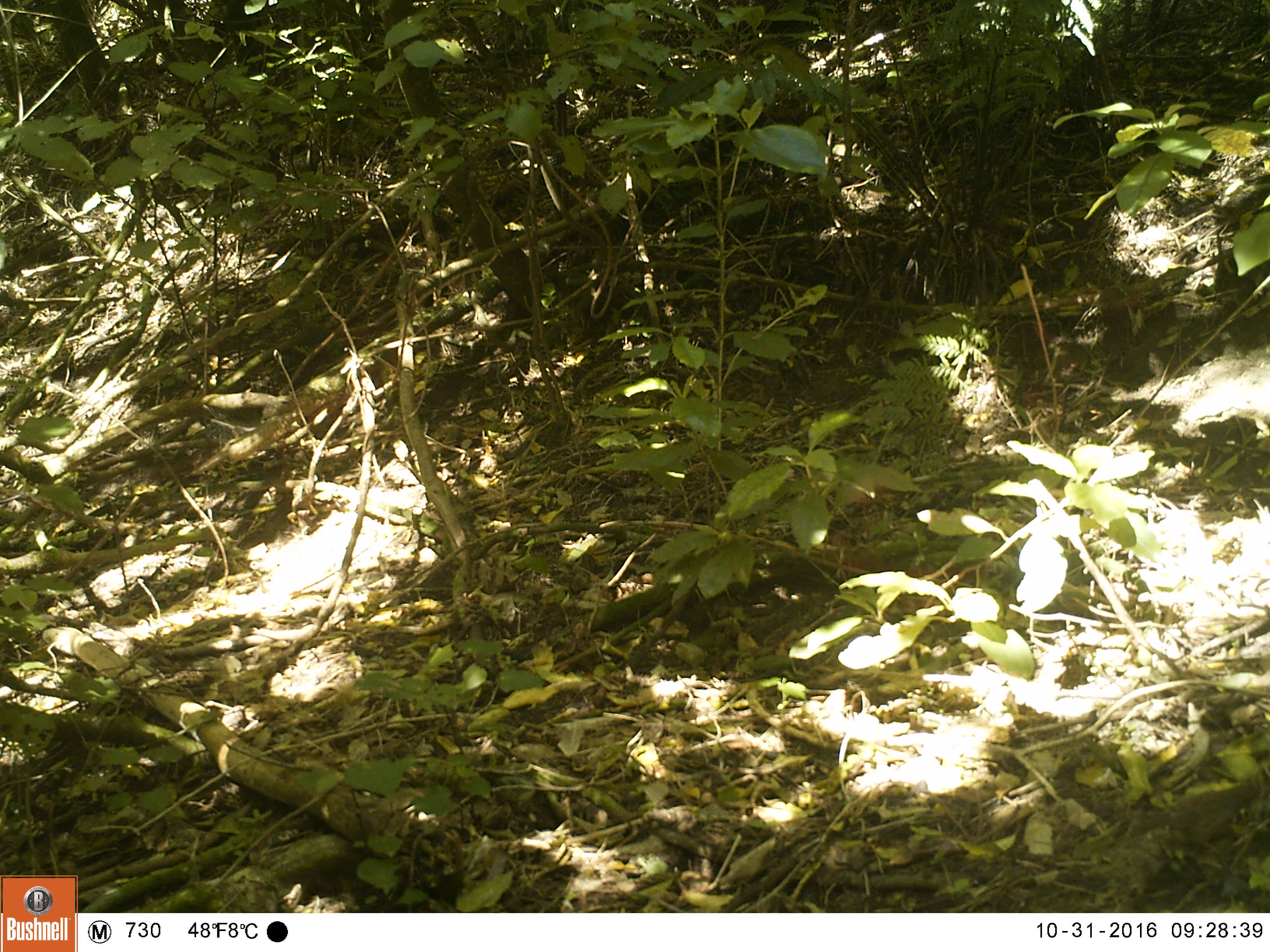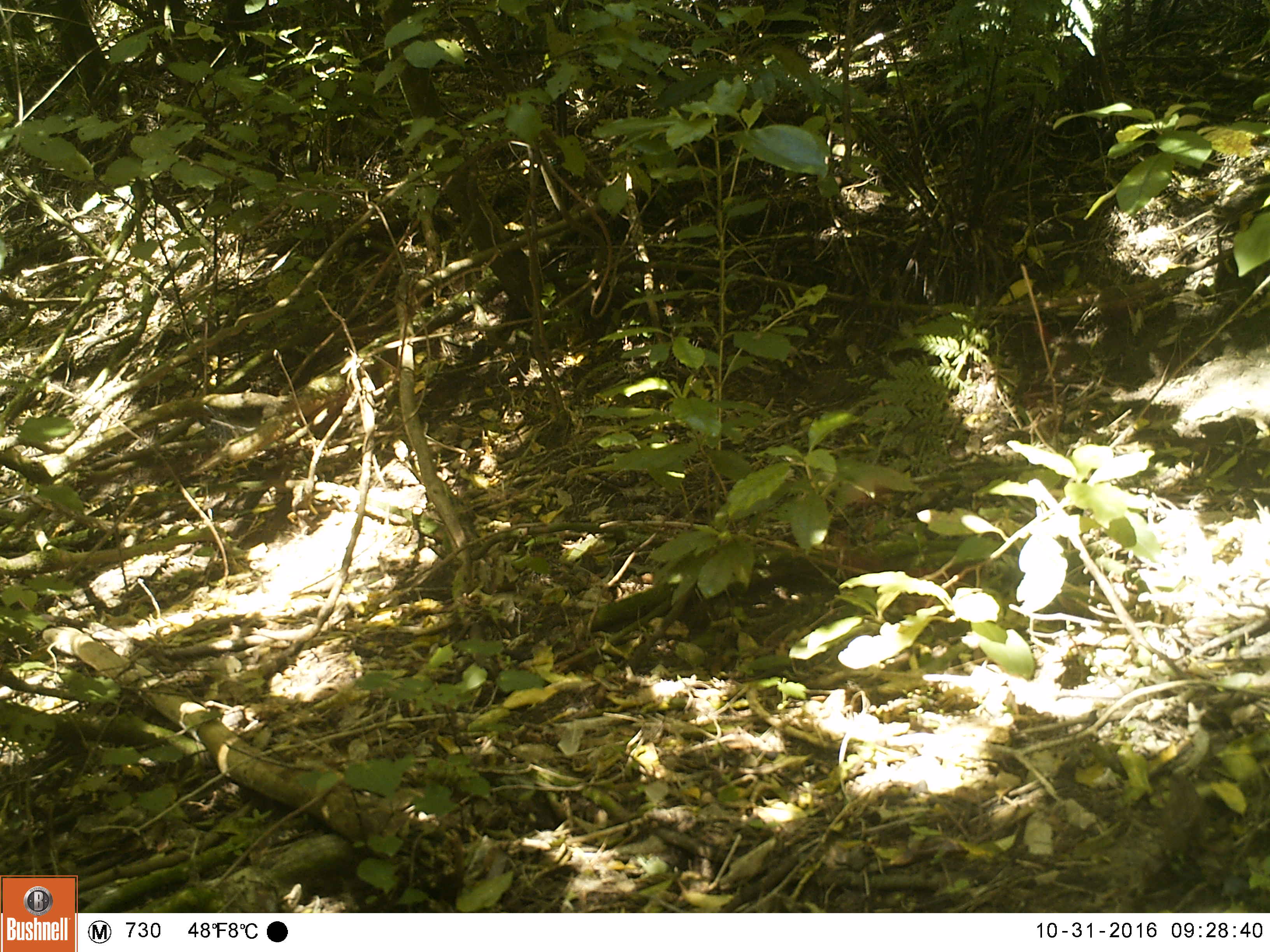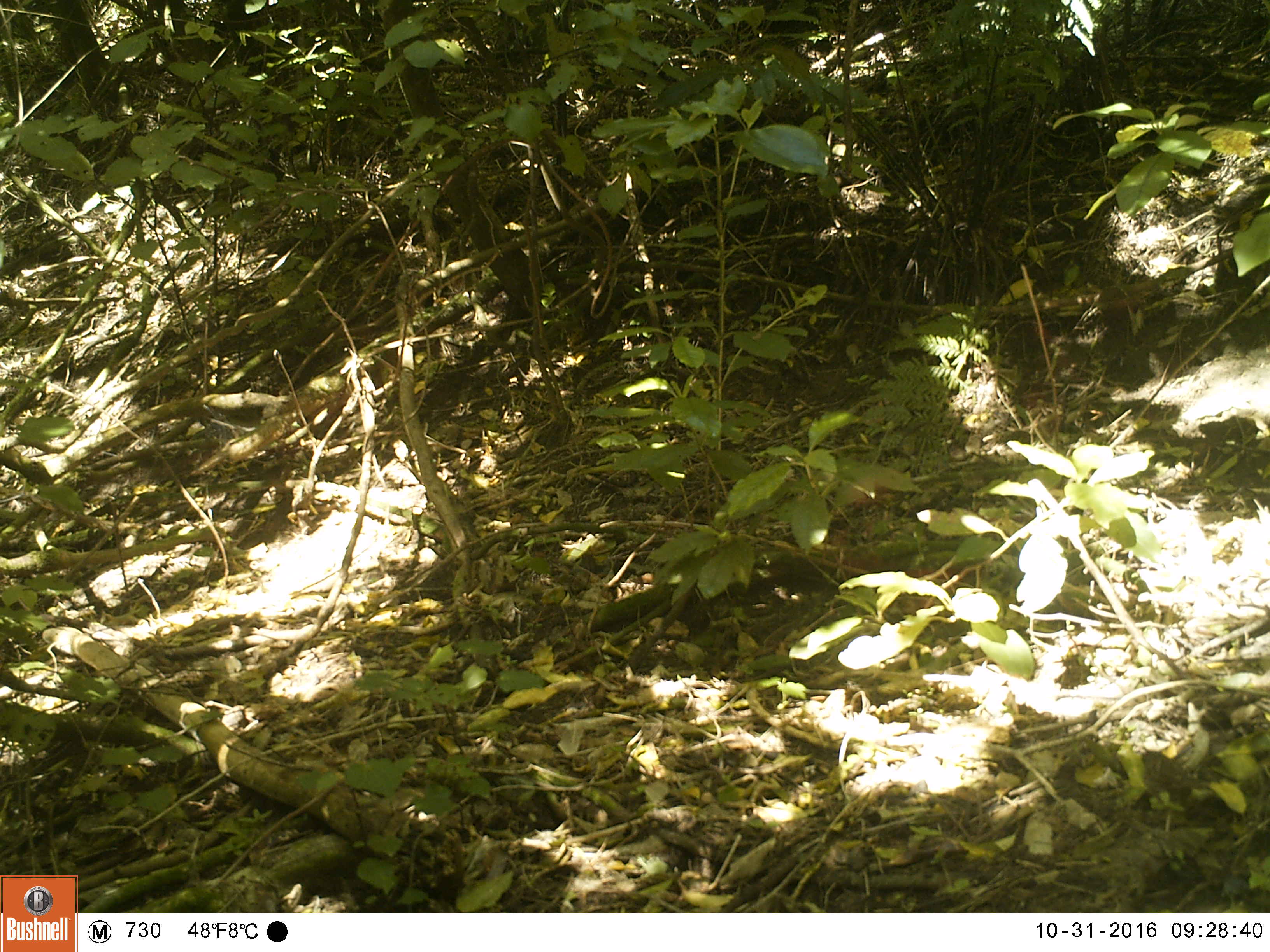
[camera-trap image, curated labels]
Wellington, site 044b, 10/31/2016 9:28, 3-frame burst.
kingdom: Animalia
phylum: Chordata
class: Aves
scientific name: Aves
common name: bird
Bird (Aves).